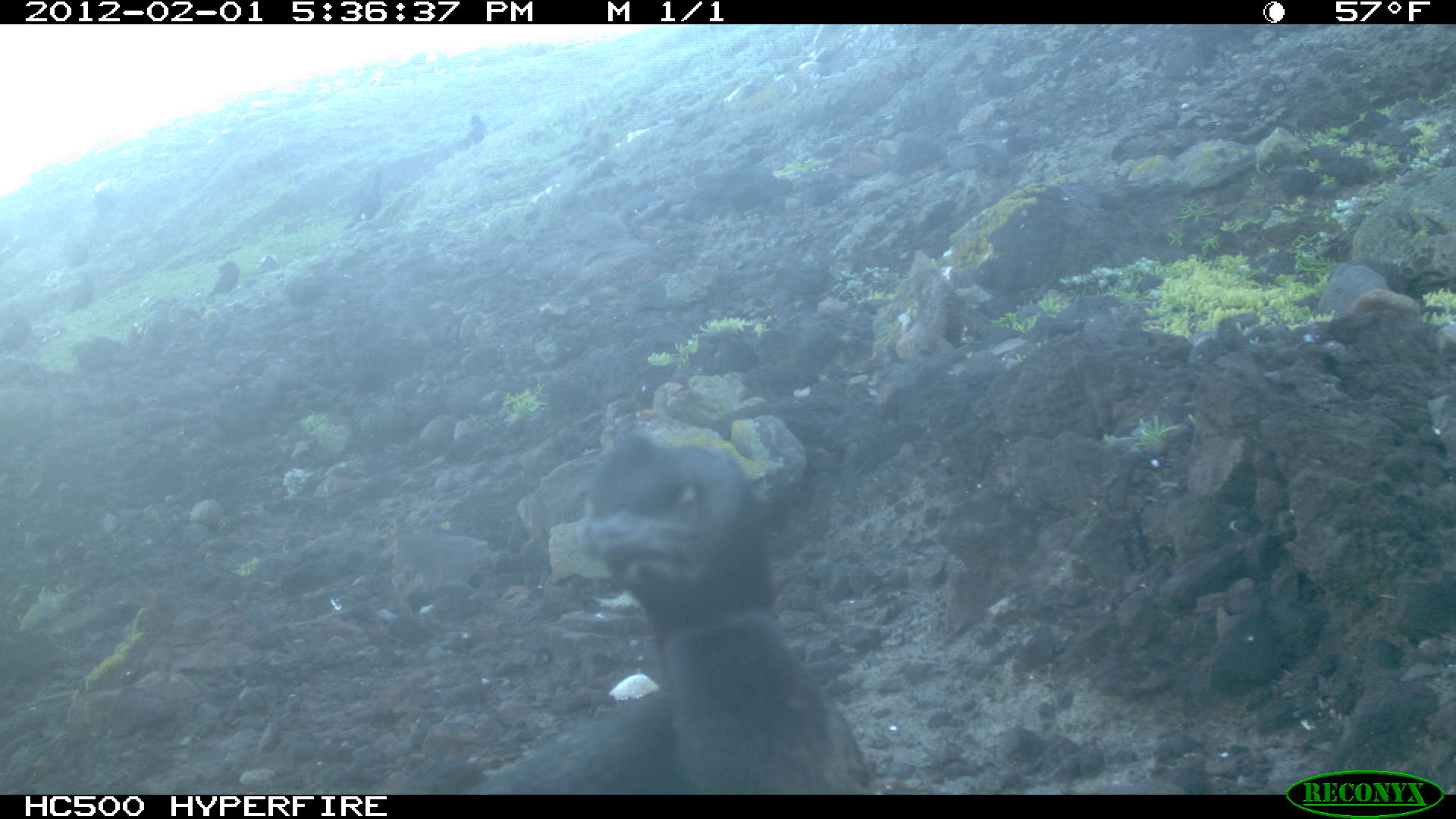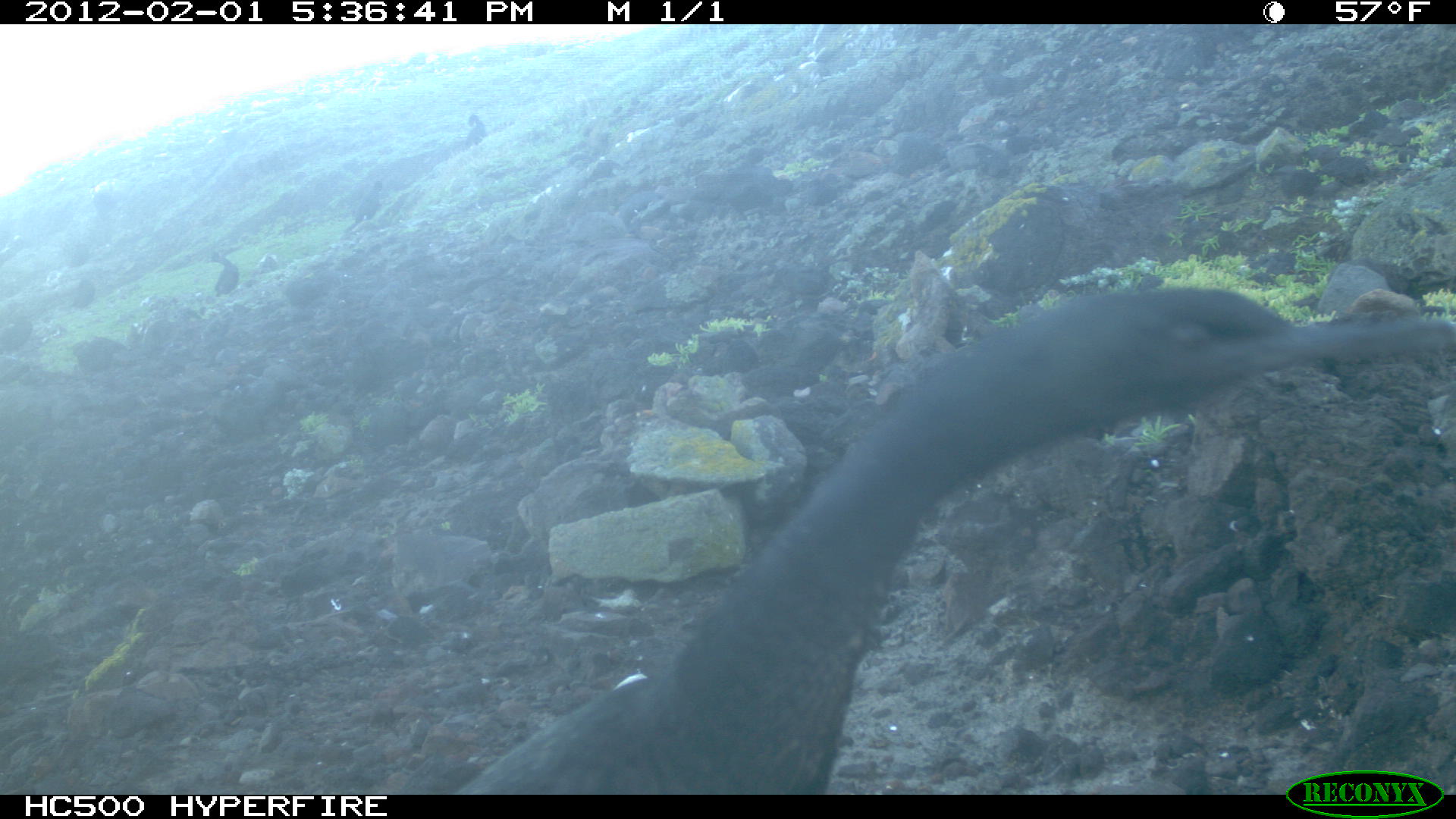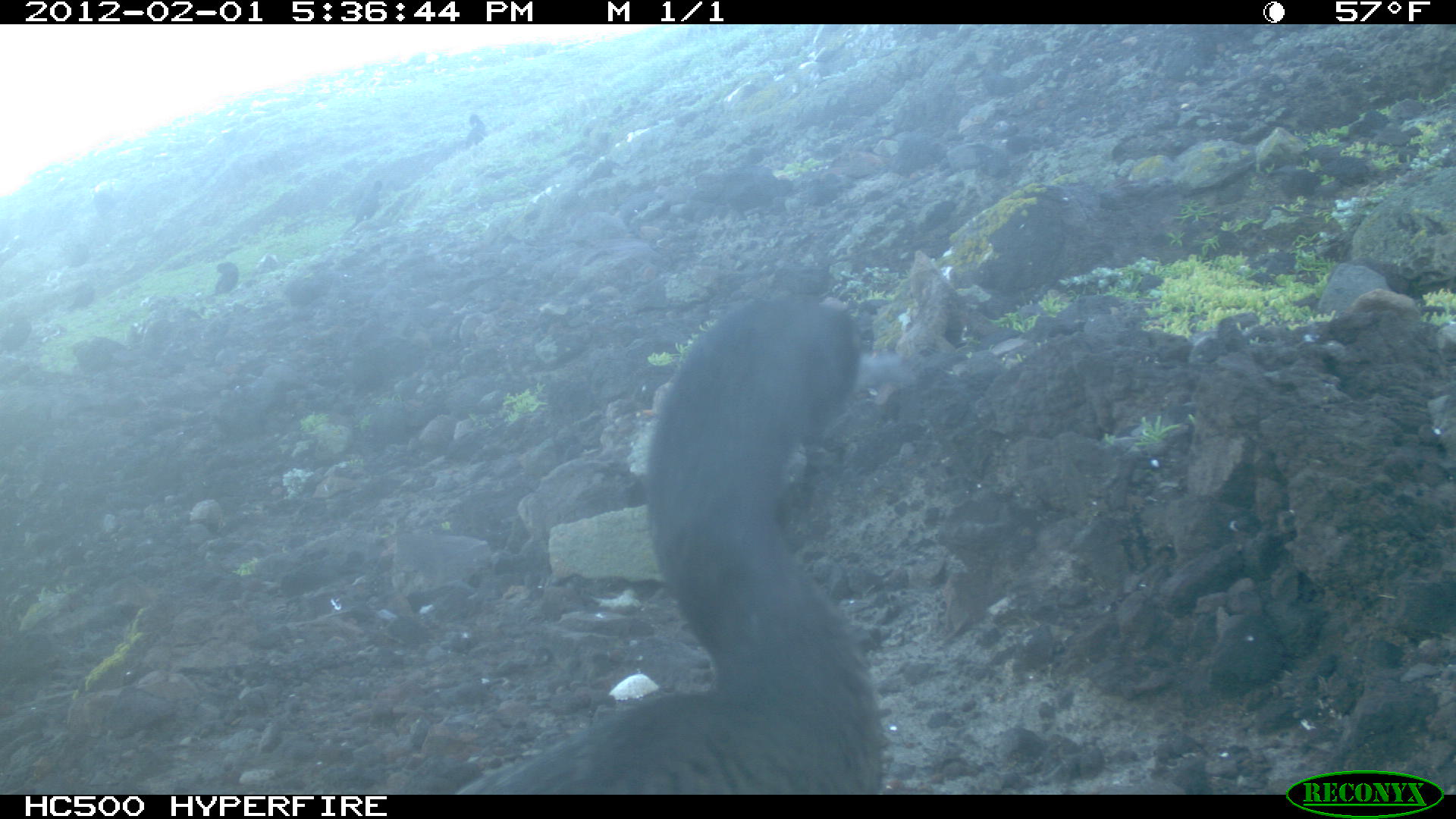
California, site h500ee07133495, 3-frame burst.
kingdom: Animalia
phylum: Chordata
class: Aves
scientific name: Aves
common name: bird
Bird (Aves).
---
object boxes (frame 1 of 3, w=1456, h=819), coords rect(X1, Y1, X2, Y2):
bird: rect(453, 428, 868, 795); rect(341, 168, 389, 229); rect(203, 260, 239, 297); rect(458, 115, 487, 145)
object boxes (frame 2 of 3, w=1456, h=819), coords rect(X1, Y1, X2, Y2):
bird: rect(453, 287, 1455, 795); rect(354, 178, 383, 224); rect(215, 258, 238, 296); rect(74, 275, 93, 310); rect(466, 114, 485, 148)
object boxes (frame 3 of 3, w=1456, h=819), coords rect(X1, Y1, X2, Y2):
bird: rect(453, 300, 915, 795); rect(353, 180, 383, 224); rect(8, 319, 31, 354); rect(214, 262, 238, 295); rect(465, 114, 485, 150); rect(67, 290, 96, 309)